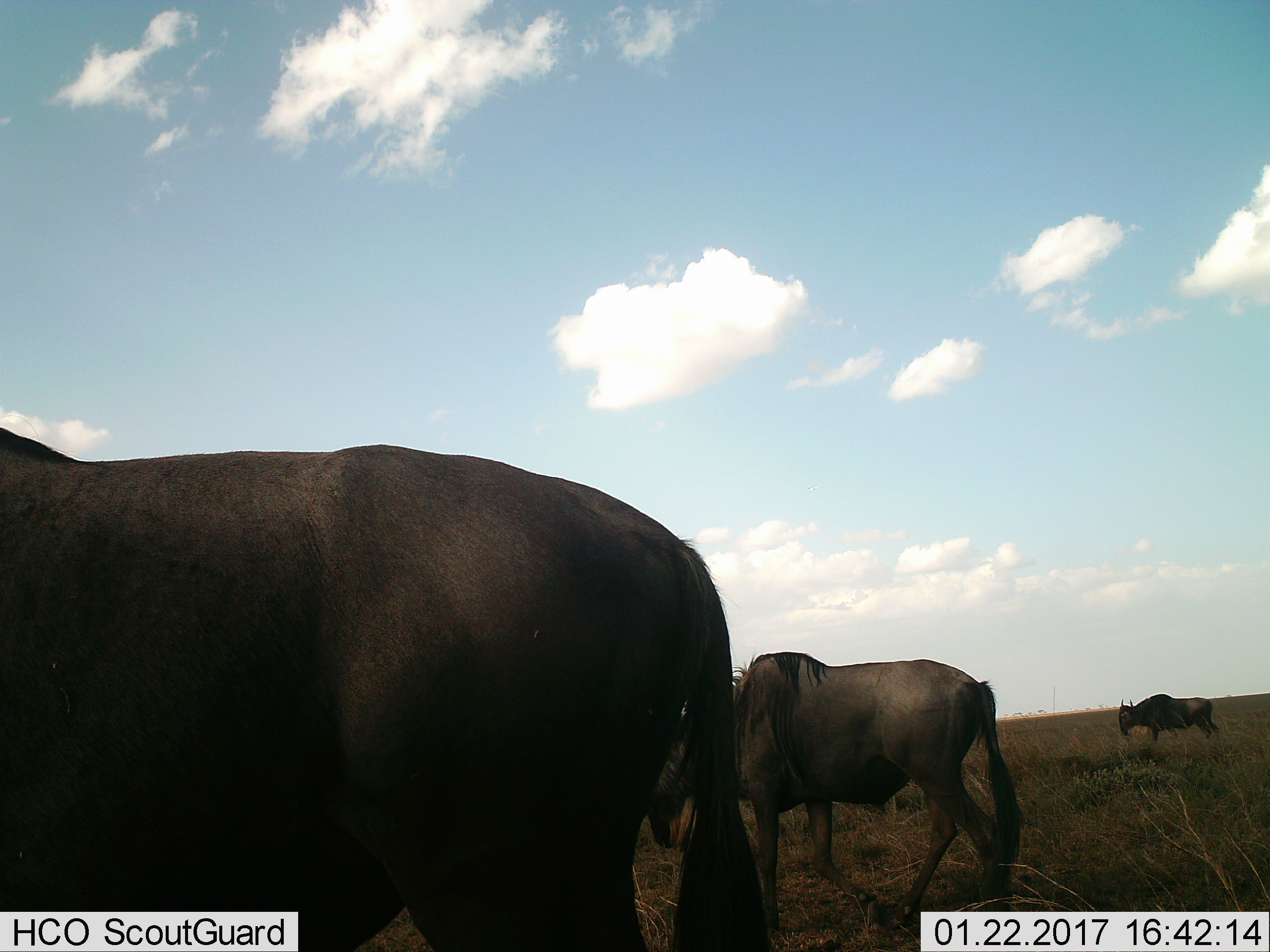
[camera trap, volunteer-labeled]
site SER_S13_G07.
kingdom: Animalia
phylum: Chordata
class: Mammalia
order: Artiodactyla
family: Bovidae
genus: Connochaetes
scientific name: Connochaetes taurinus taurinus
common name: blue wildebeest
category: wildebeestblue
Wildebeestblue (blue wildebeest) (Connochaetes taurinus taurinus), count 3. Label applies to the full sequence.